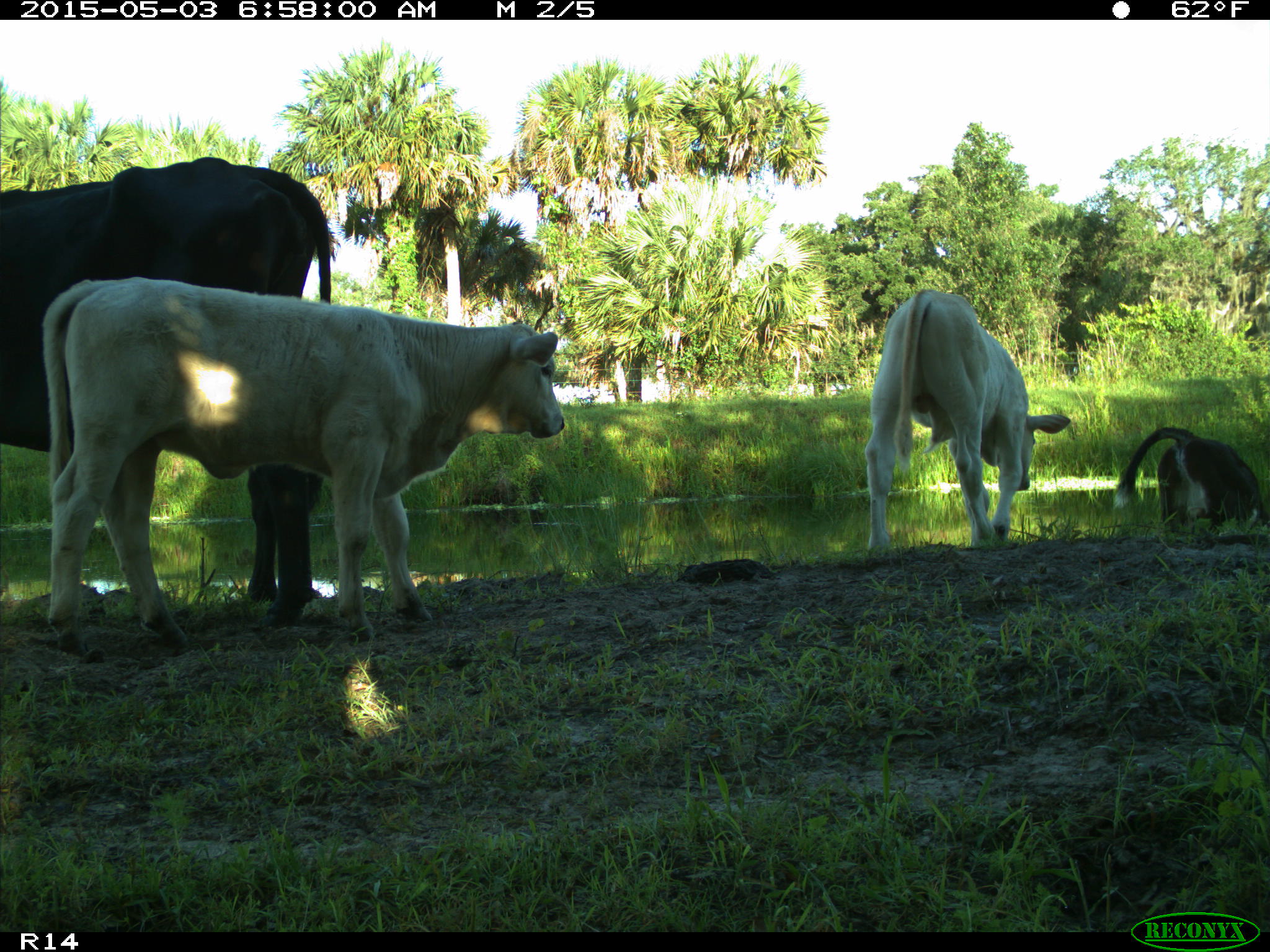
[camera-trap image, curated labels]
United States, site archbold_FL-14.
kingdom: Animalia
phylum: Chordata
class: Mammalia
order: Artiodactyla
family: Bovidae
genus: Bos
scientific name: Bos taurus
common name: domestic cow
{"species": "Bos taurus (domestic cow)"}